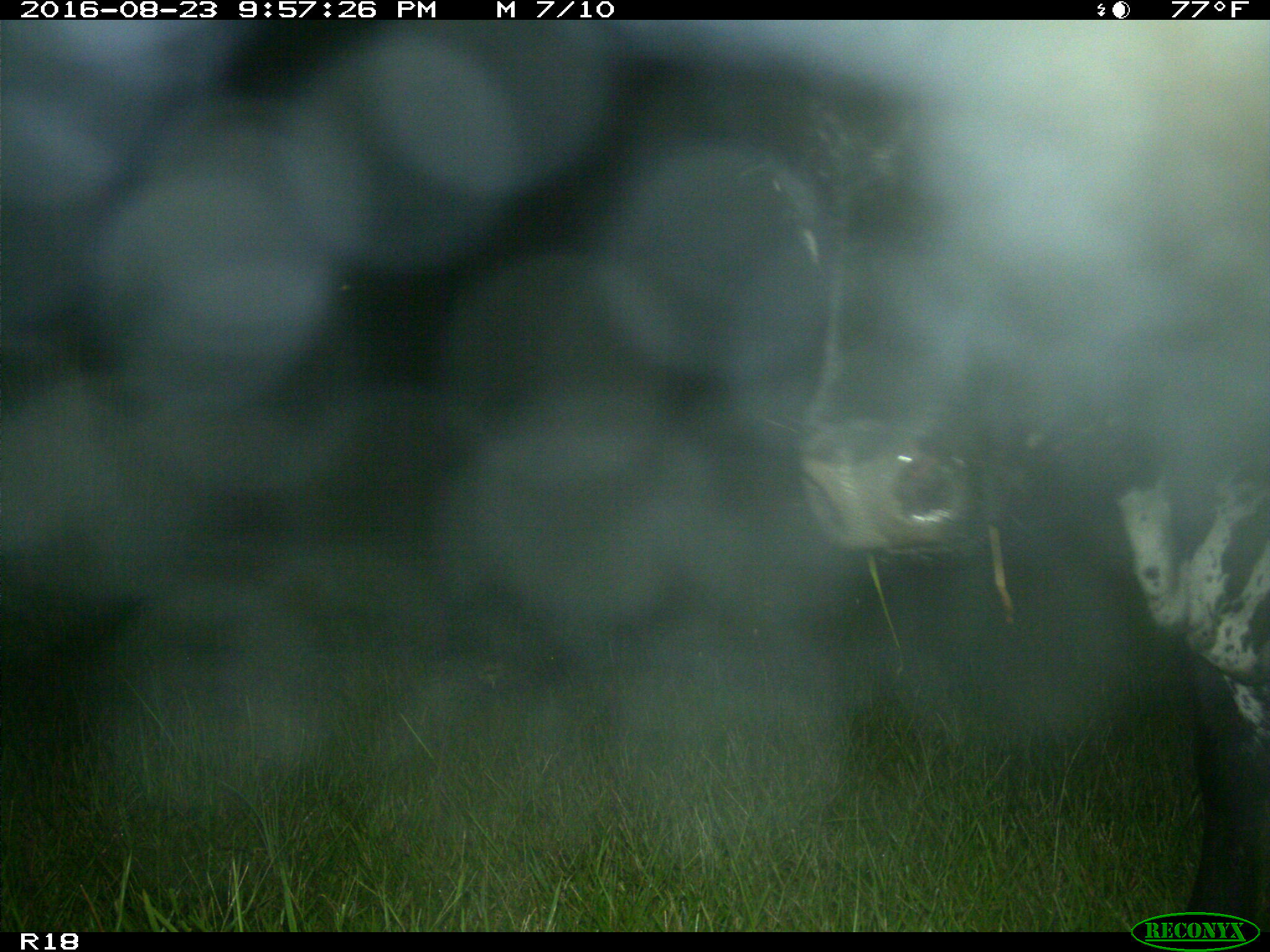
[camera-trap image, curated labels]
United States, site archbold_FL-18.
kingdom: Animalia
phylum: Chordata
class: Mammalia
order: Artiodactyla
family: Bovidae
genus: Bos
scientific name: Bos taurus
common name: domestic cow